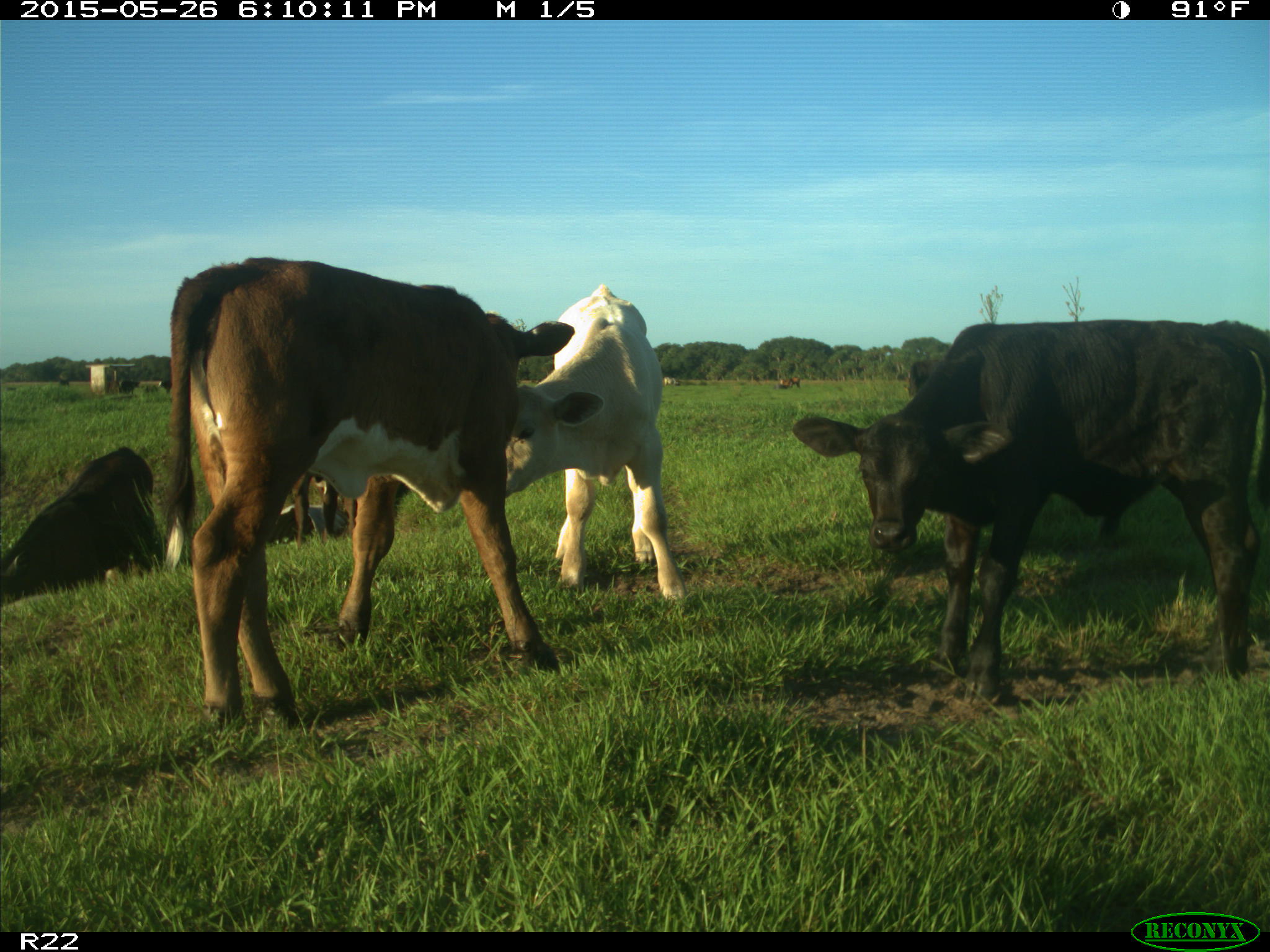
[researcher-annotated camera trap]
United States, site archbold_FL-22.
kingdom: Animalia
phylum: Chordata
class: Mammalia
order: Artiodactyla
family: Bovidae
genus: Bos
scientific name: Bos taurus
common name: domestic cow